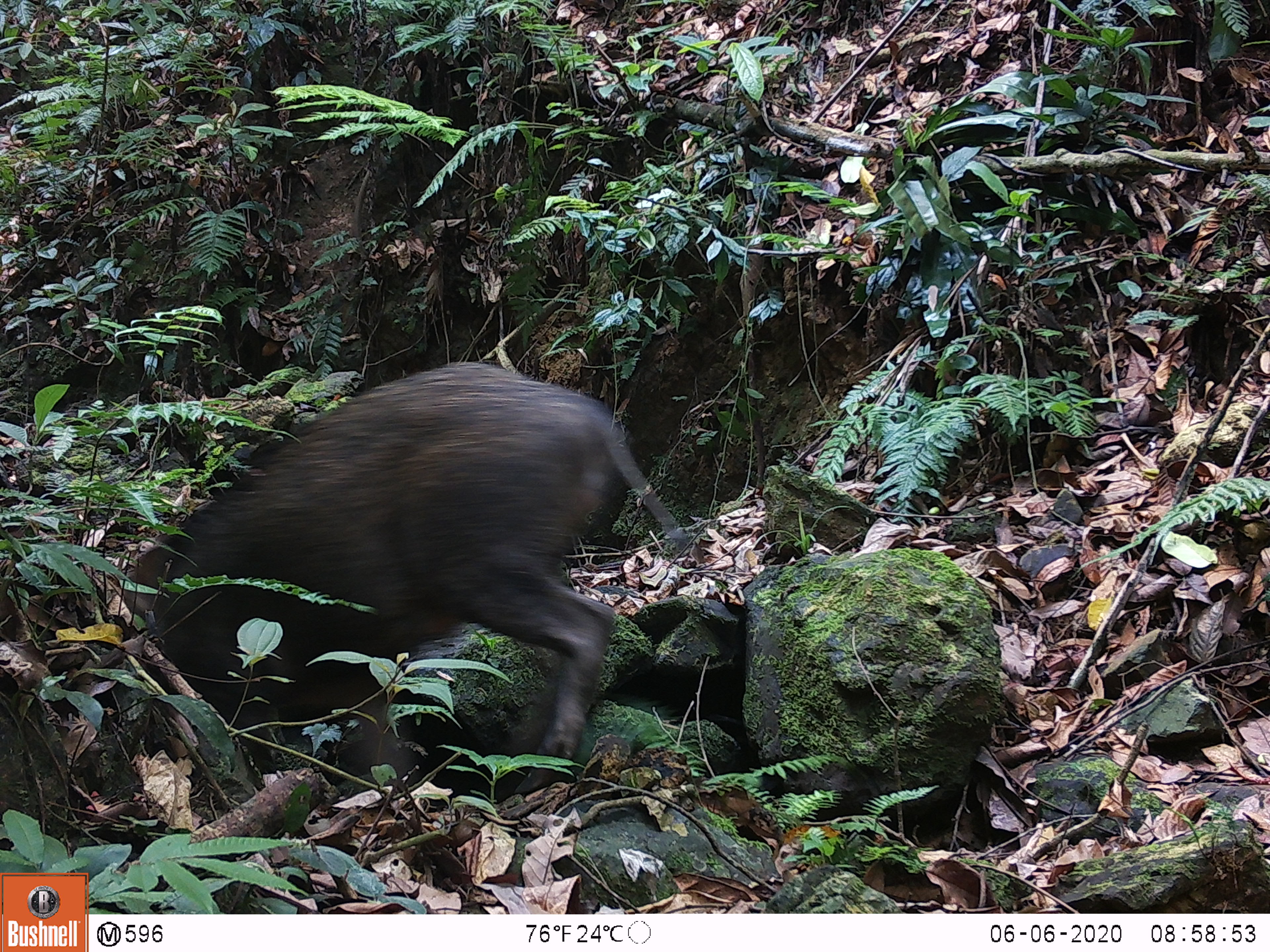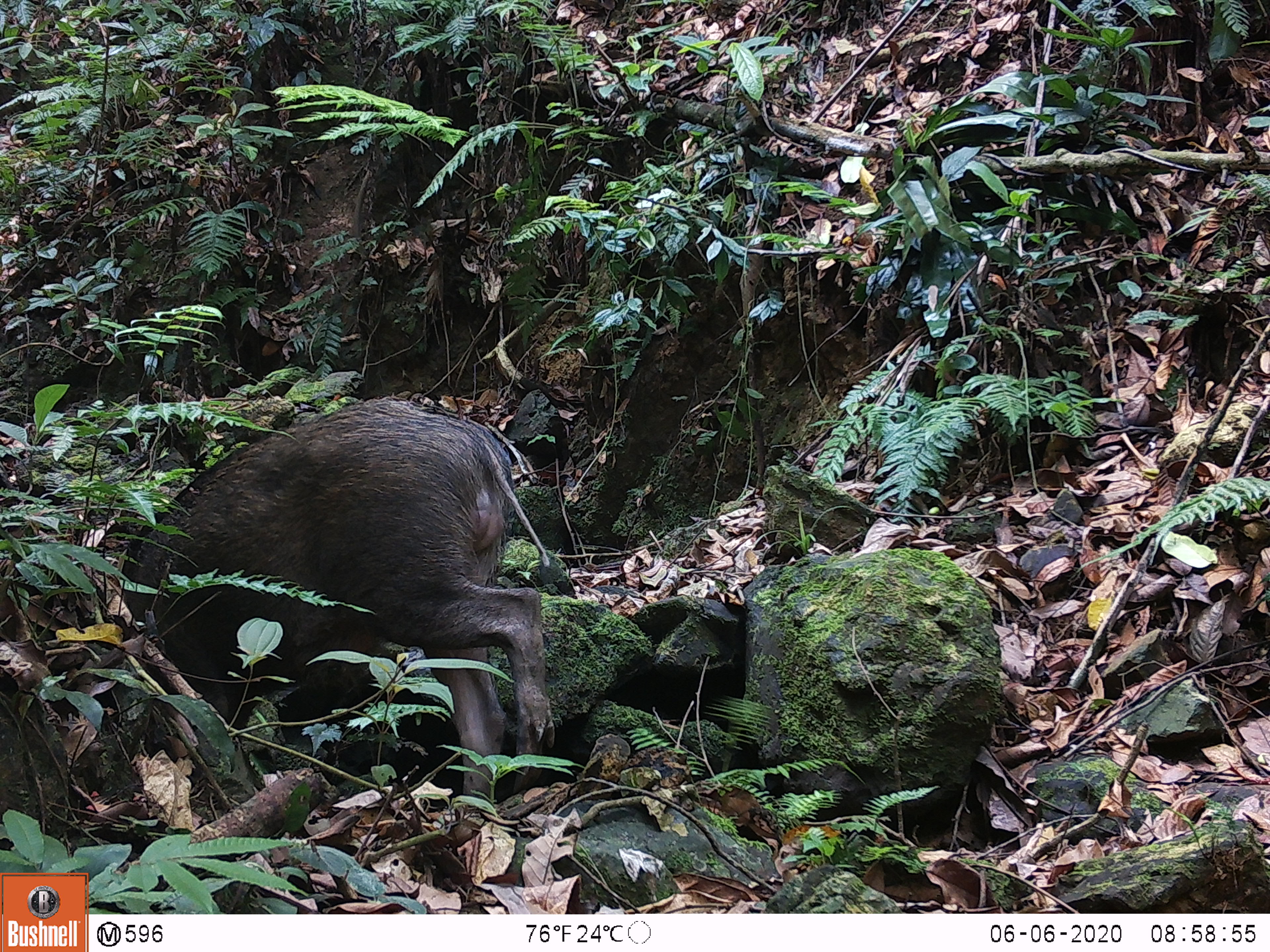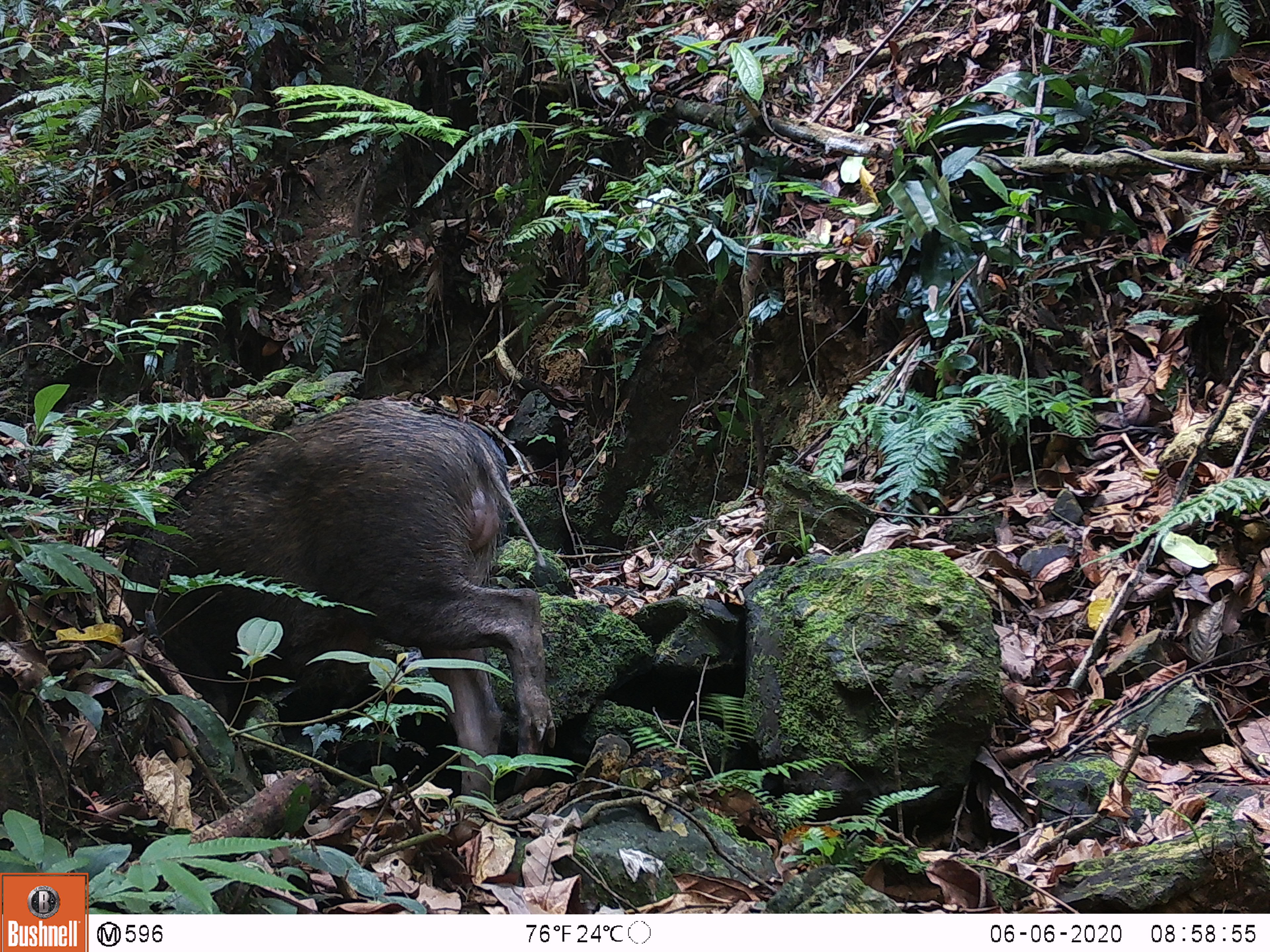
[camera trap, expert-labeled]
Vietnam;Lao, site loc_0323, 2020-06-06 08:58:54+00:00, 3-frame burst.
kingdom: Animalia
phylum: Chordata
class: Mammalia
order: Artiodactyla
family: Suidae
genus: Sus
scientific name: Sus scrofa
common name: eurasian wild pig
Eurasian wild pig (Sus scrofa). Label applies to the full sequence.